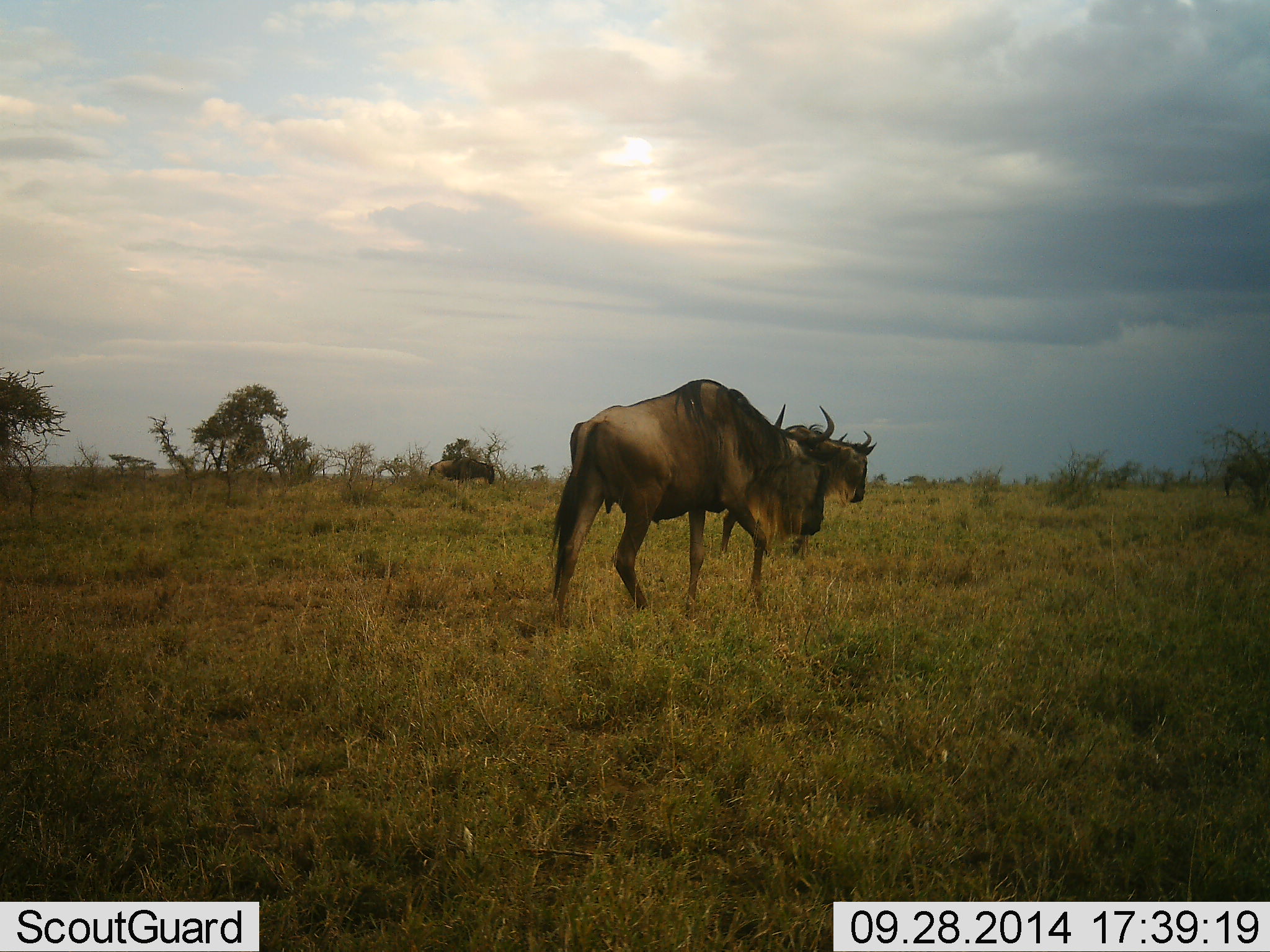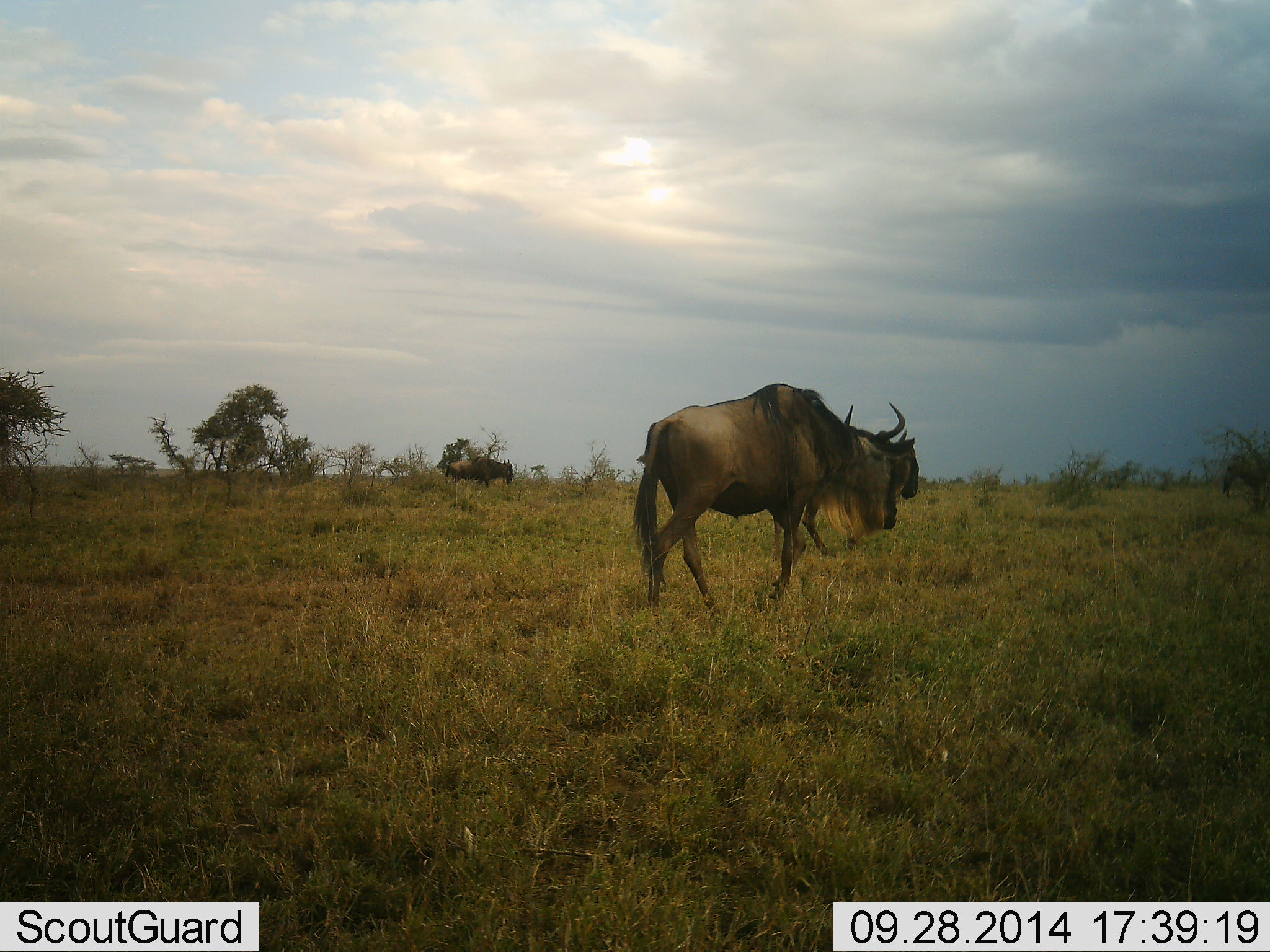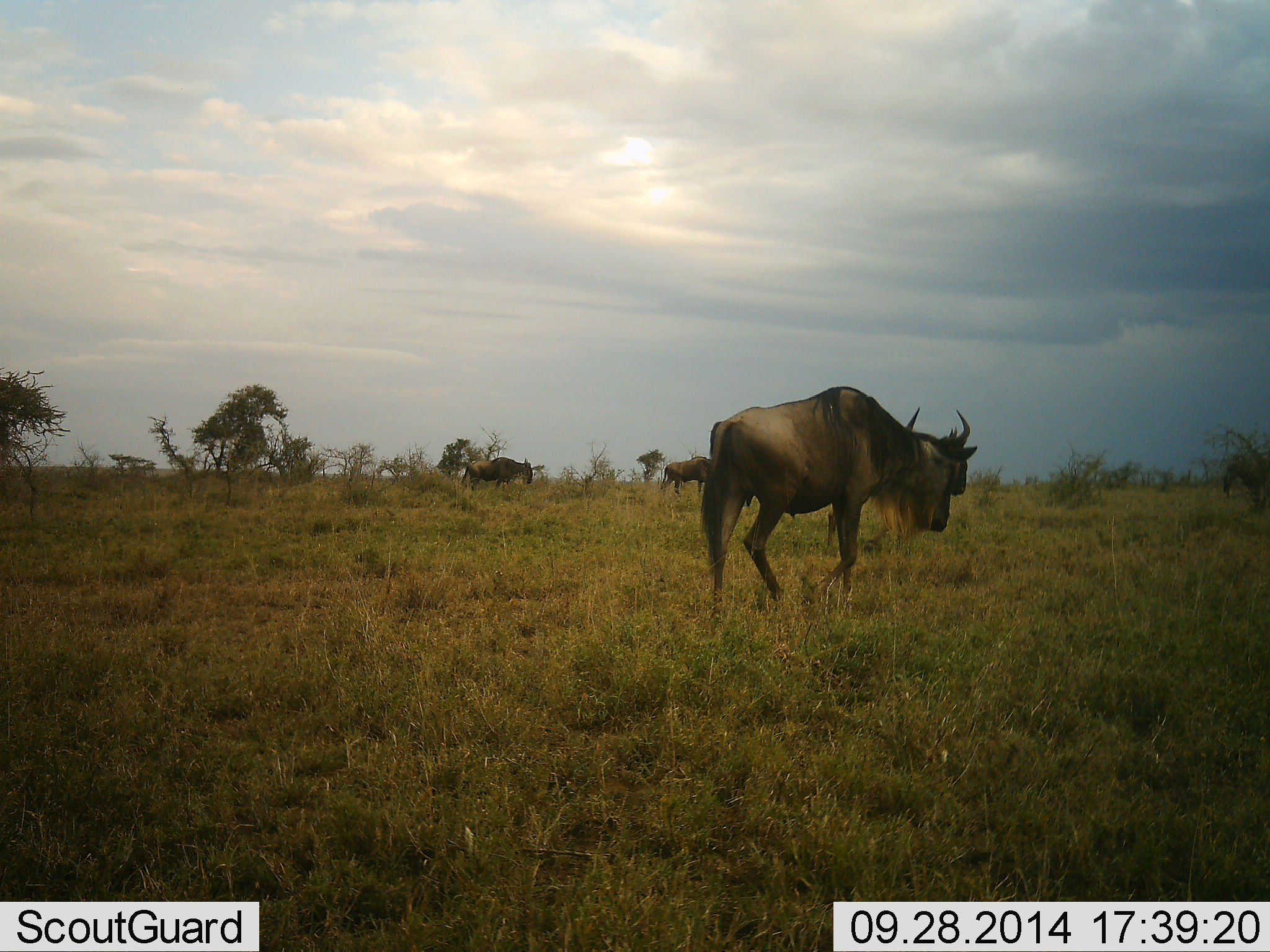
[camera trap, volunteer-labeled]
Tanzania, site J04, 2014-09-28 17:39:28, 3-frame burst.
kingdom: Animalia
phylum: Chordata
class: Mammalia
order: Artiodactyla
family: Bovidae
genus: Connochaetes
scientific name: Connochaetes taurinus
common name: blue wildebeest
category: wildebeest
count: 4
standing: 20%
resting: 0%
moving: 100%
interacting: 0%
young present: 0%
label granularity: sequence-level